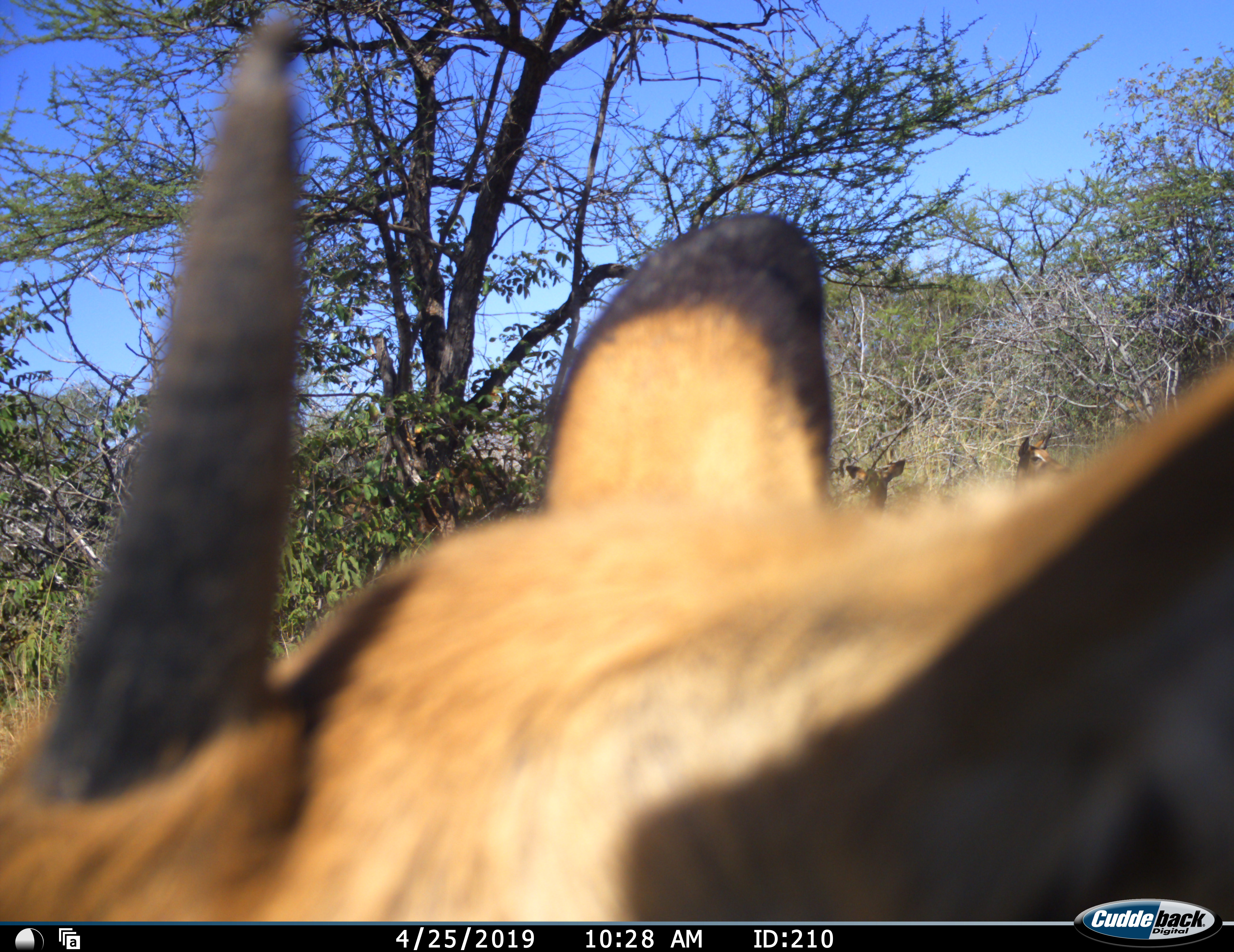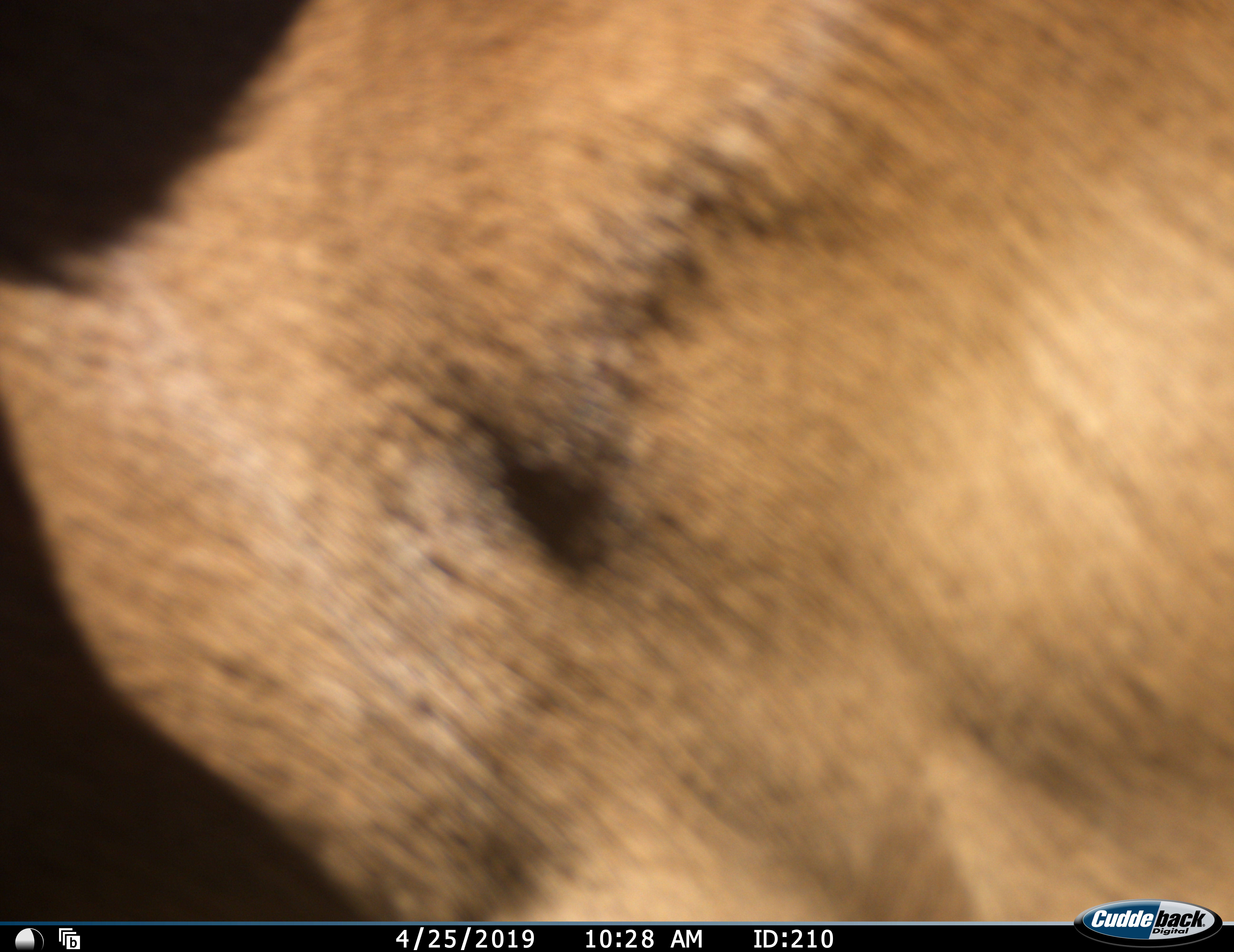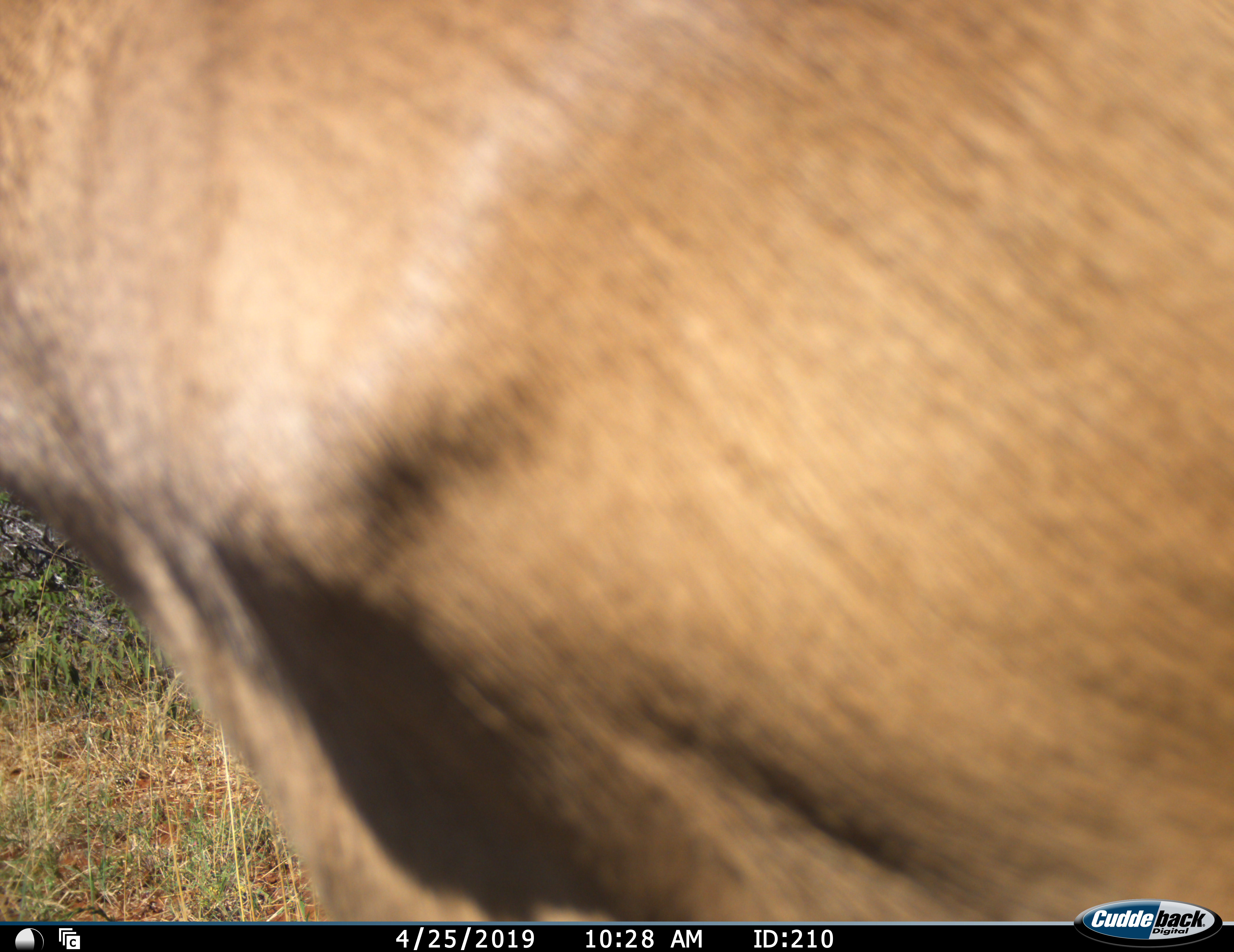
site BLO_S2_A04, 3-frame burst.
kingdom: Animalia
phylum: Chordata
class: Mammalia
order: Artiodactyla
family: Bovidae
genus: Aepyceros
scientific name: Aepyceros melampus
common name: impala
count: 3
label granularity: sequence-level